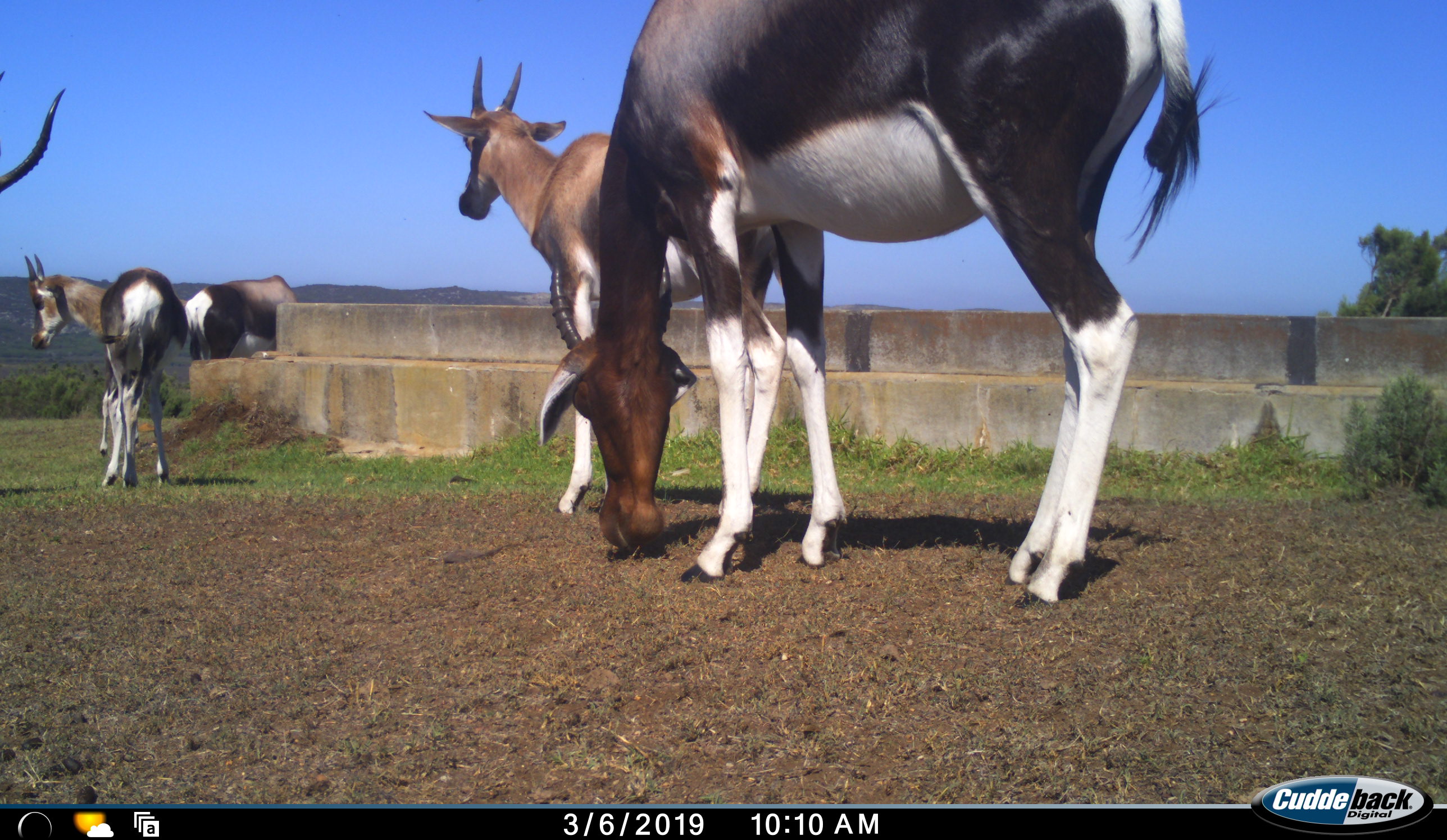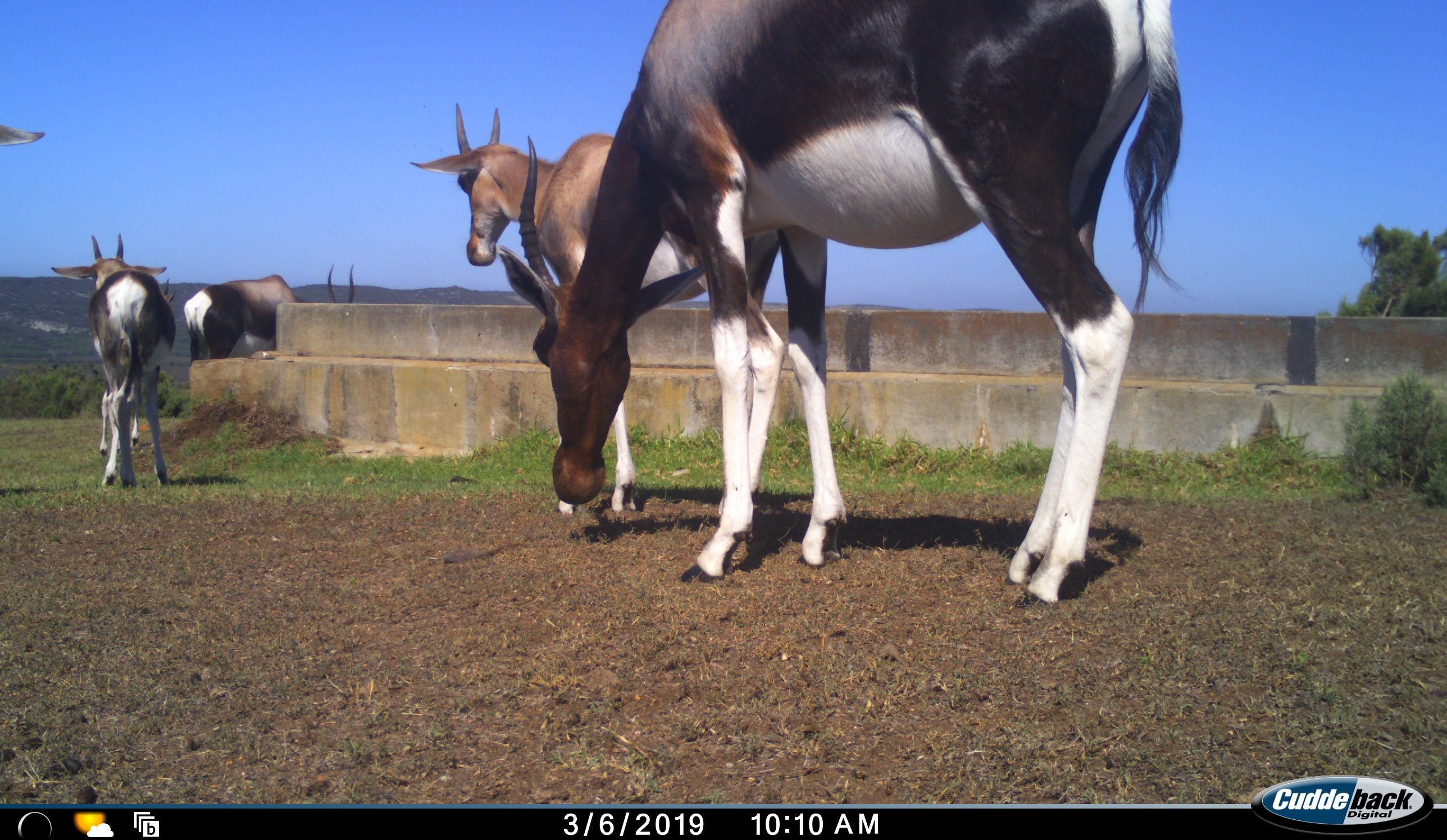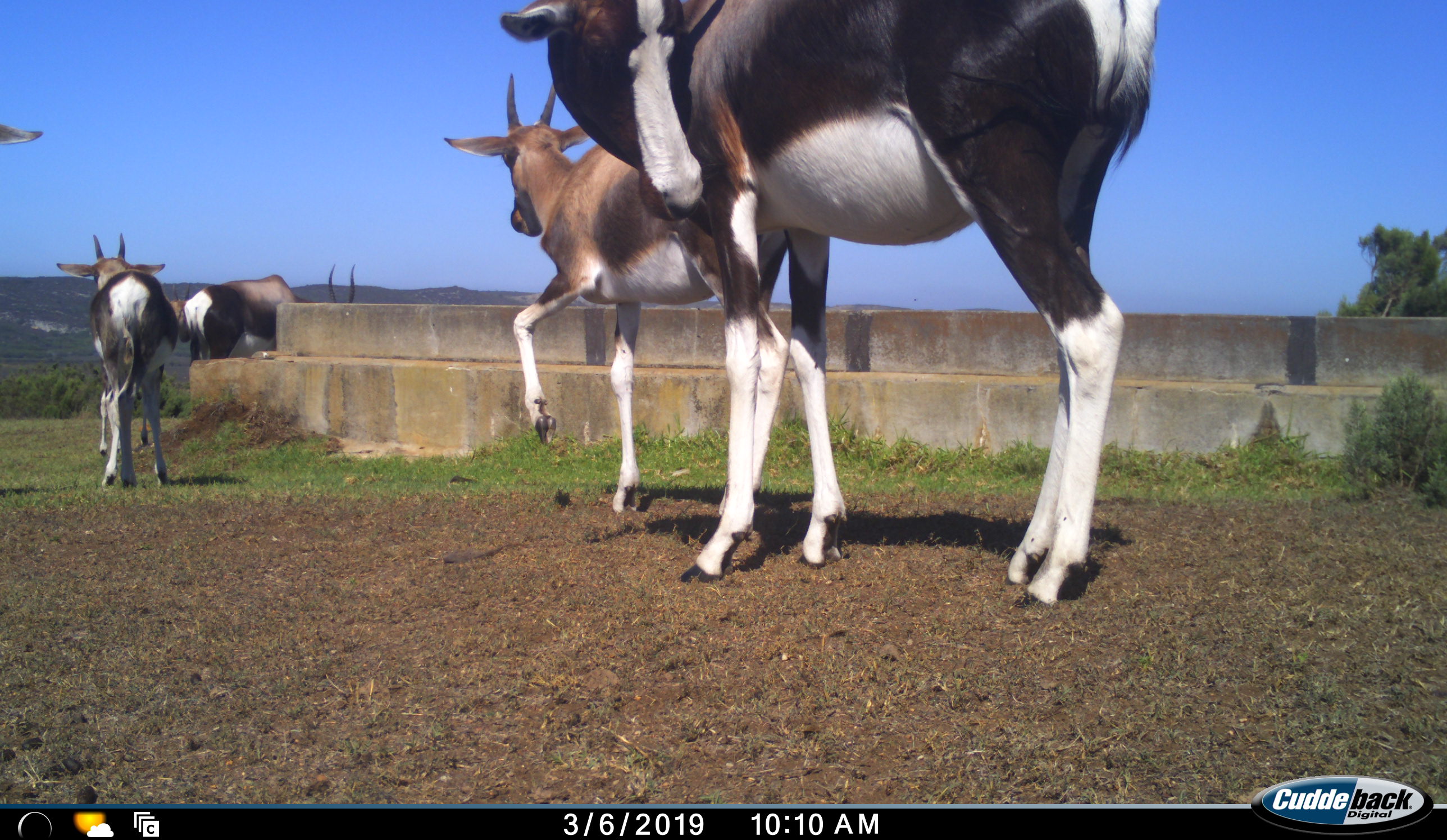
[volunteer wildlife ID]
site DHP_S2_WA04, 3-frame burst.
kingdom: Animalia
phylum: Chordata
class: Mammalia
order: Artiodactyla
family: Bovidae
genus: Damaliscus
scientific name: Damaliscus pygargus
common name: bontebok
Bontebok (Damaliscus pygargus), count 5. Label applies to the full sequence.